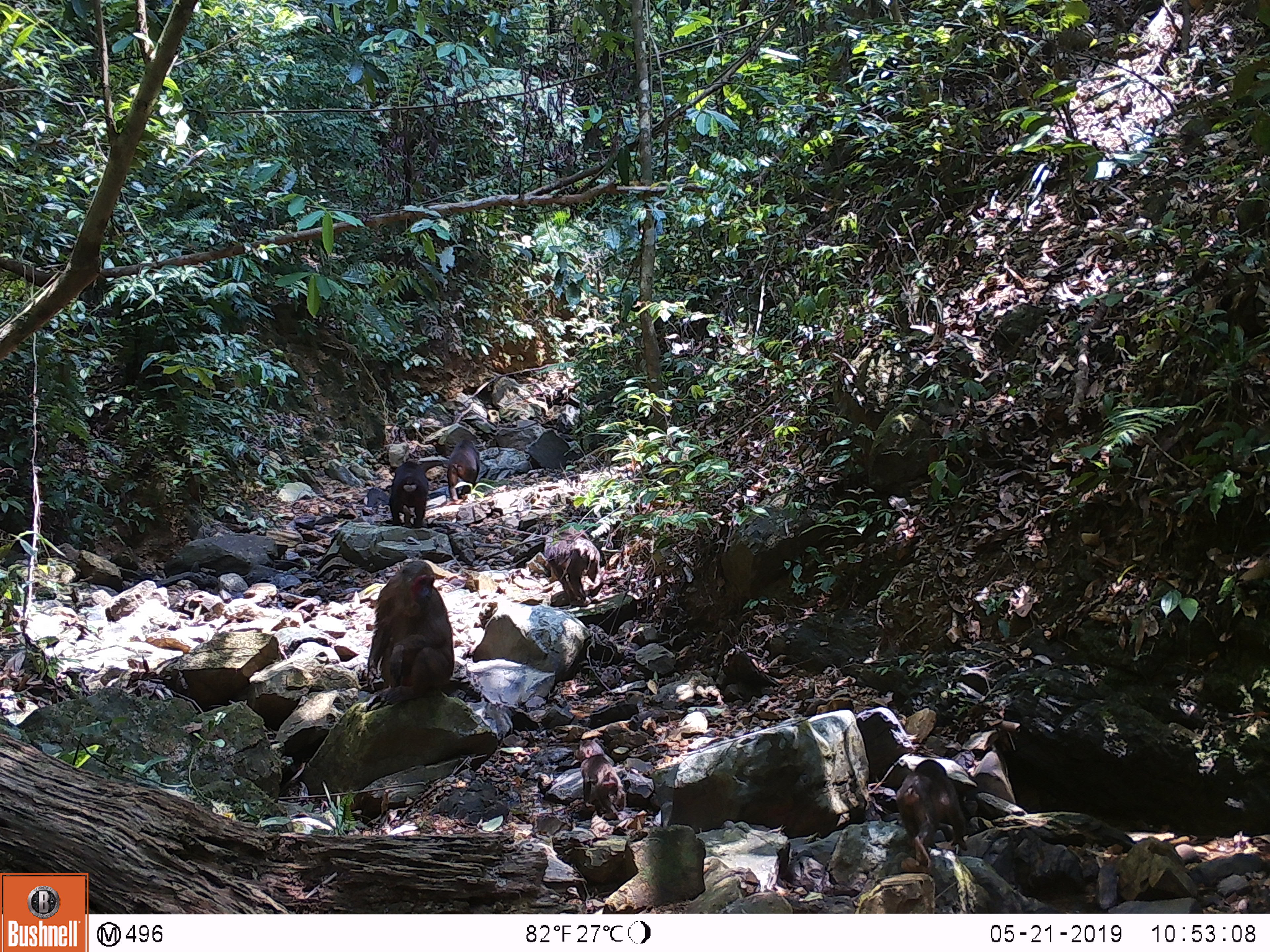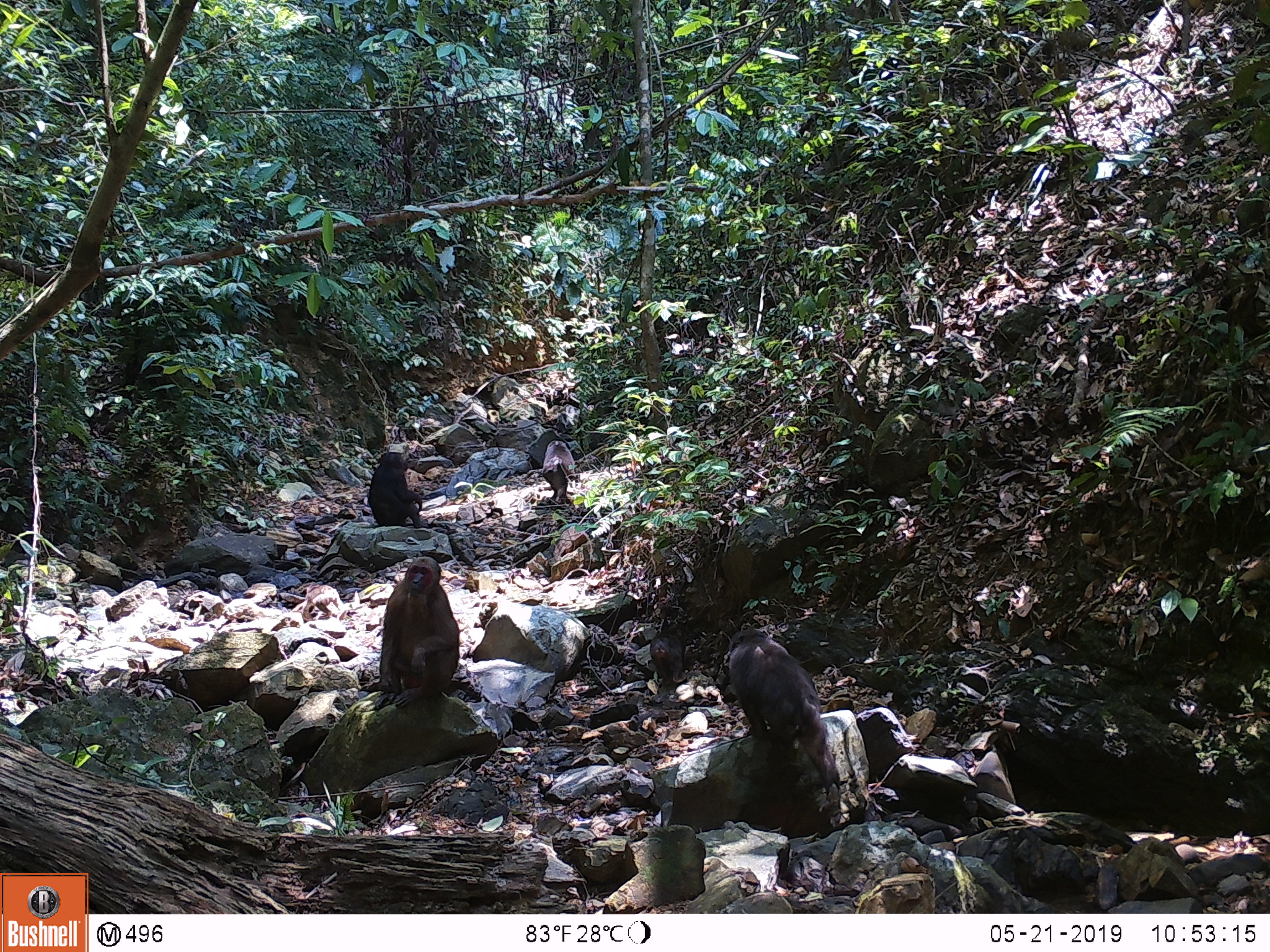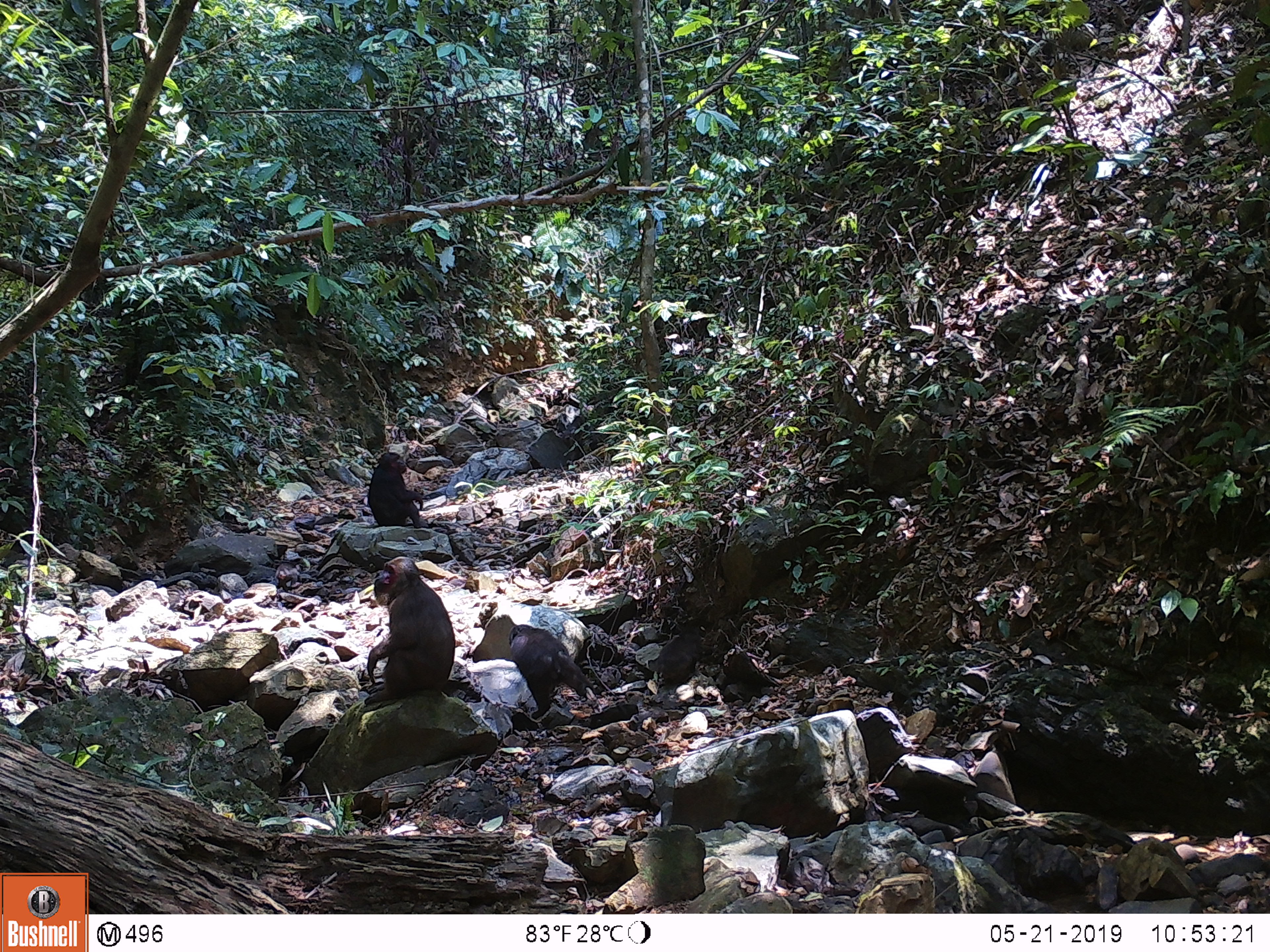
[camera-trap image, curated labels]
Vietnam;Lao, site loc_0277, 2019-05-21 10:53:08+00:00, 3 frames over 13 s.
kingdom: Animalia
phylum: Chordata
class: Mammalia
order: Primates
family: Cercopithecidae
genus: Macaca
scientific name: Macaca arctoides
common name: stump-tailed macaque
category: stump tailed macaque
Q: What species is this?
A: Stump tailed macaque (stump-tailed macaque) (Macaca arctoides).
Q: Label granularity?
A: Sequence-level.